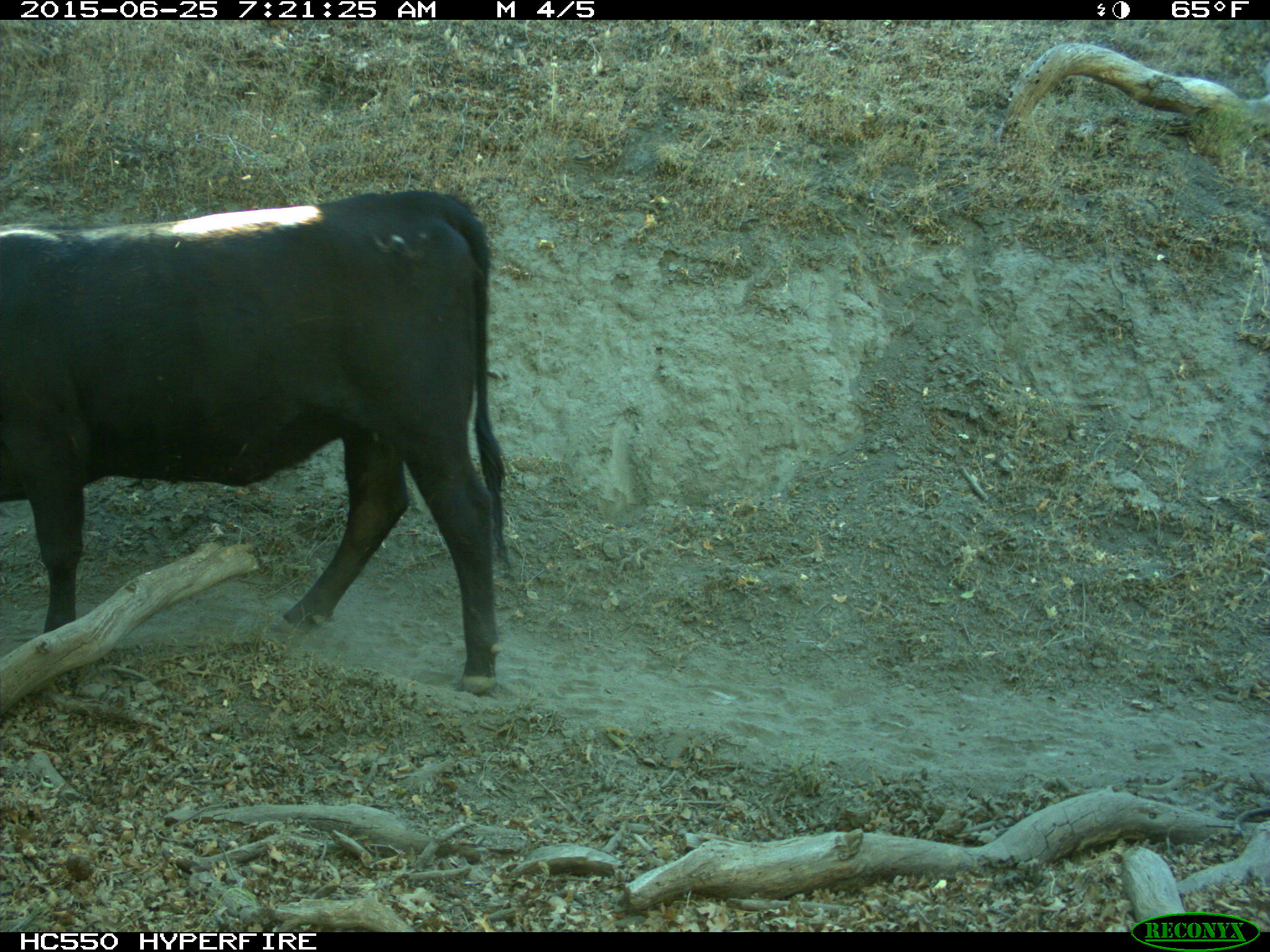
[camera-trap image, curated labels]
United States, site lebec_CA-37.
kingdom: Animalia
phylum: Chordata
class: Mammalia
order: Artiodactyla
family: Bovidae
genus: Bos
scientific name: Bos taurus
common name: domestic cow